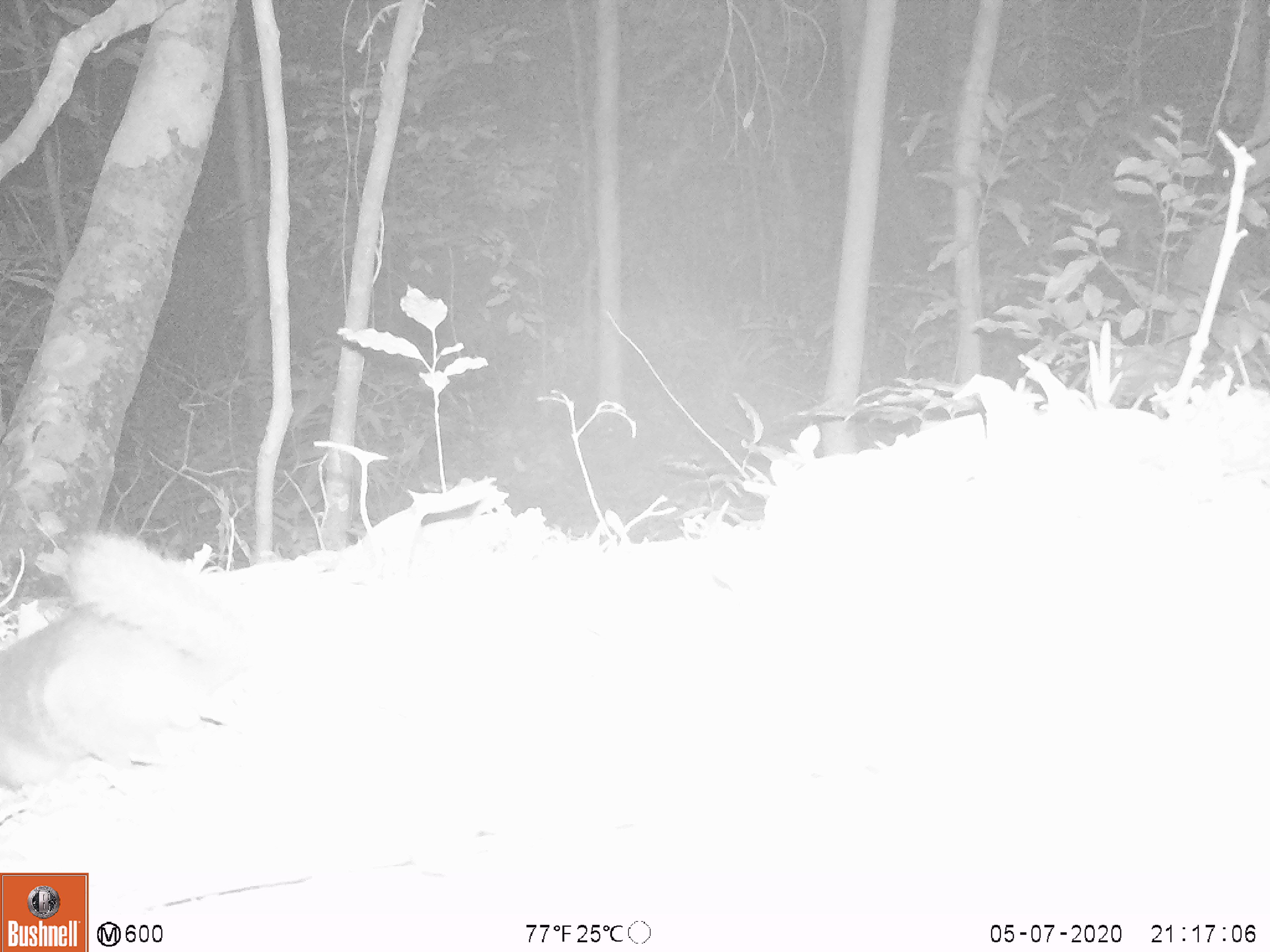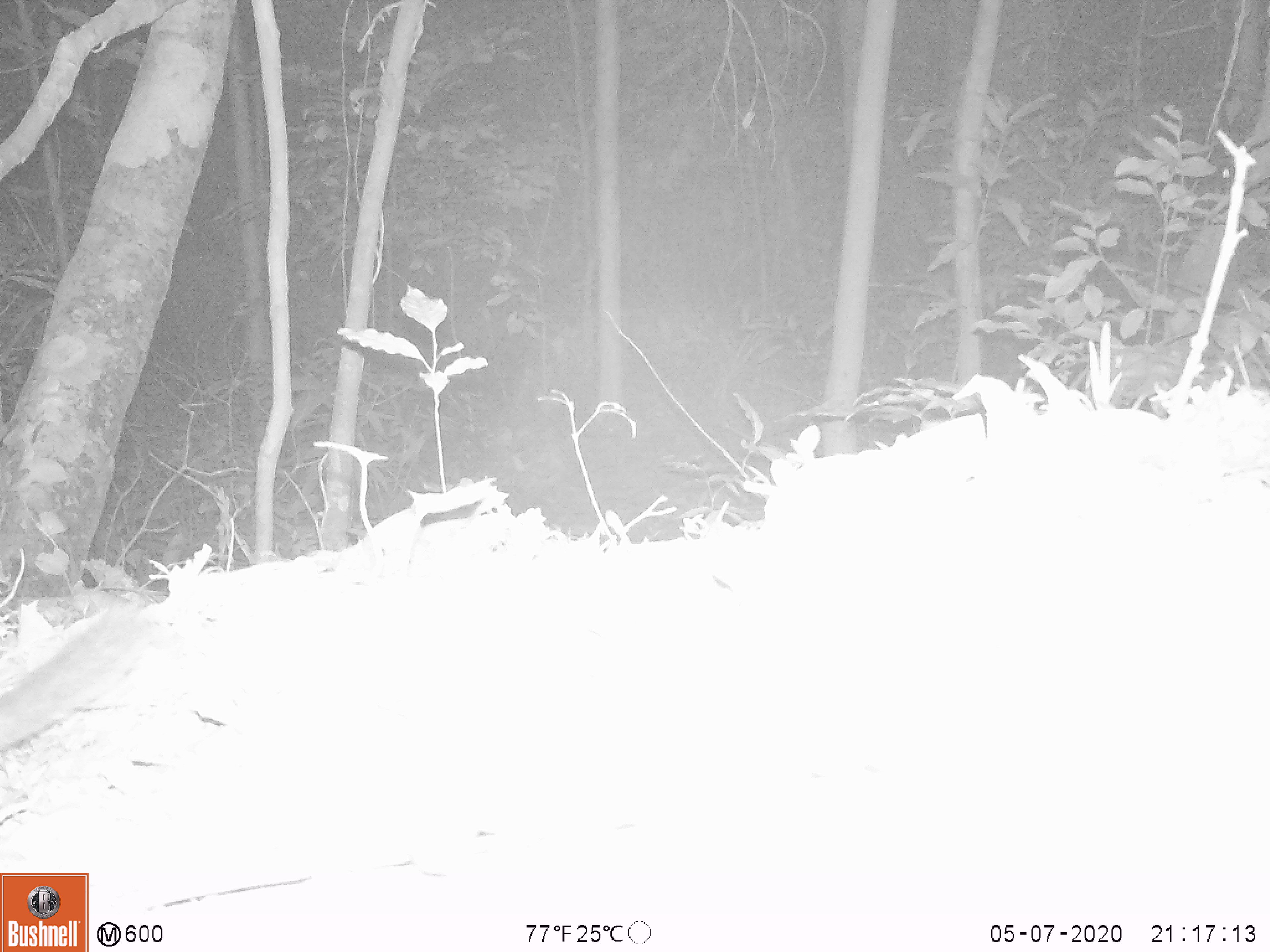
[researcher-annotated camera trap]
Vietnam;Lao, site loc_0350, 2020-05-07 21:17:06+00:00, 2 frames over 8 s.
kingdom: Animalia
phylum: Chordata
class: Mammalia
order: Carnivora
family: Mustelidae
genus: Melogale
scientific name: Melogale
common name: ferret badger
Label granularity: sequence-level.